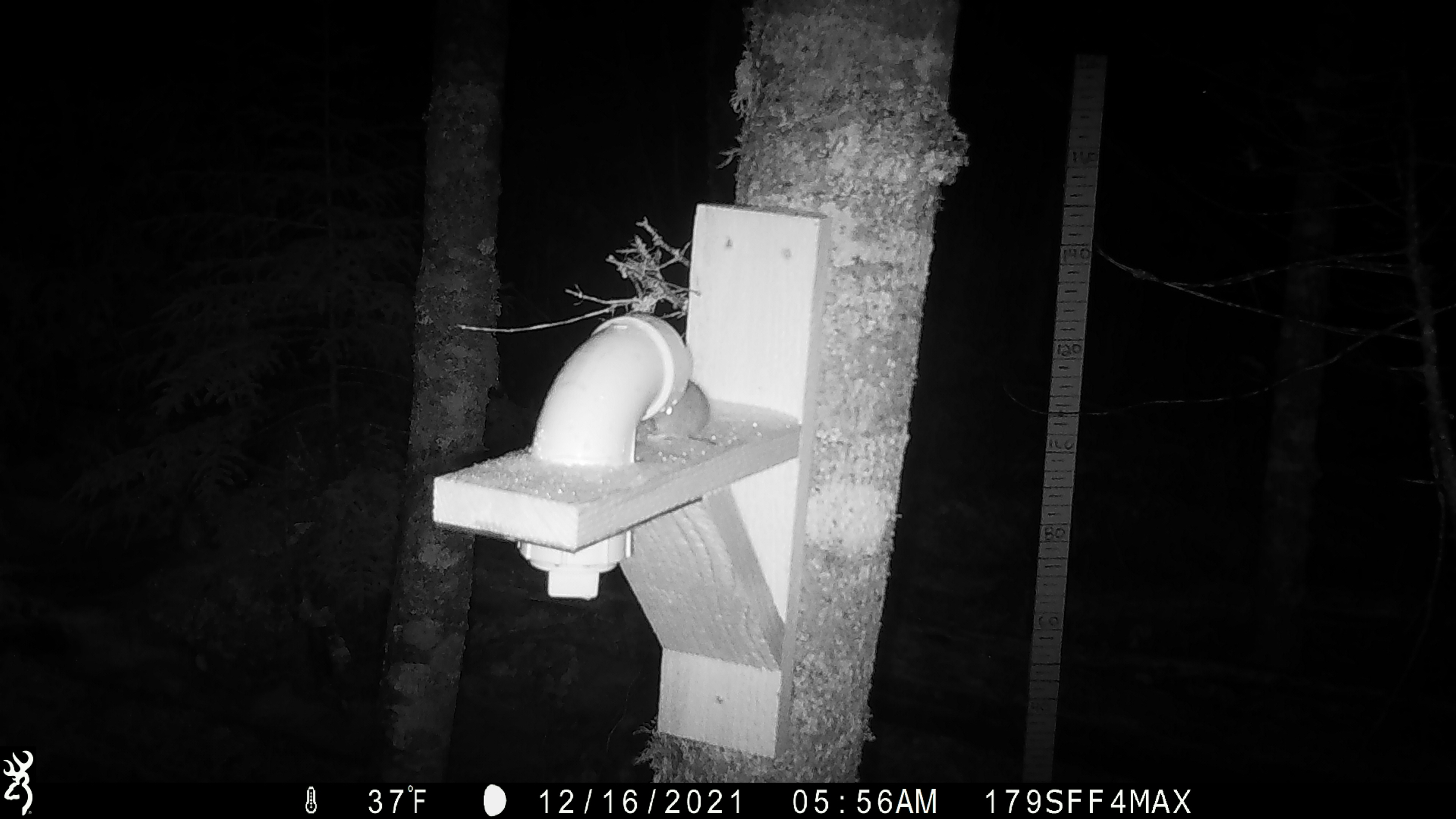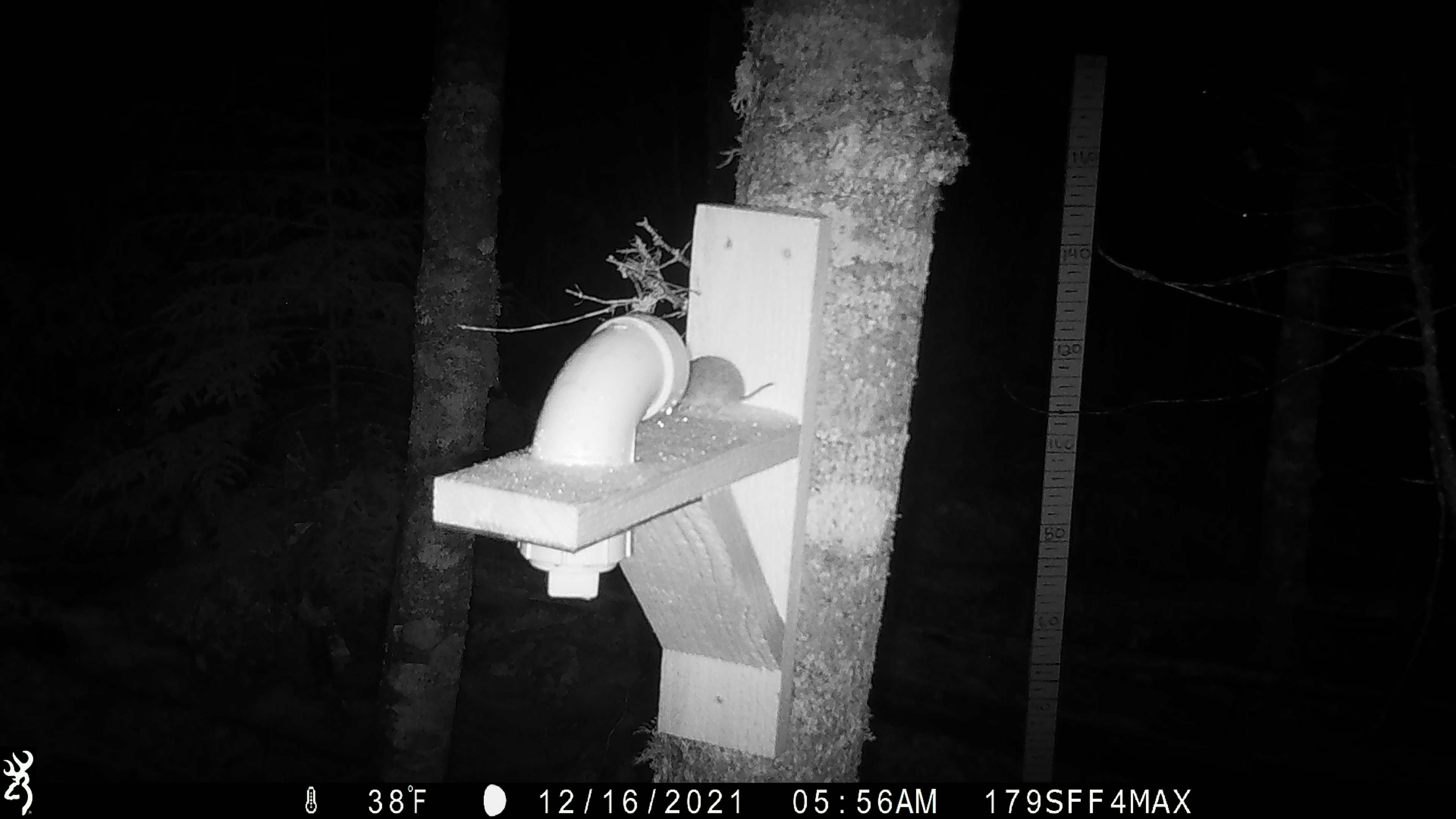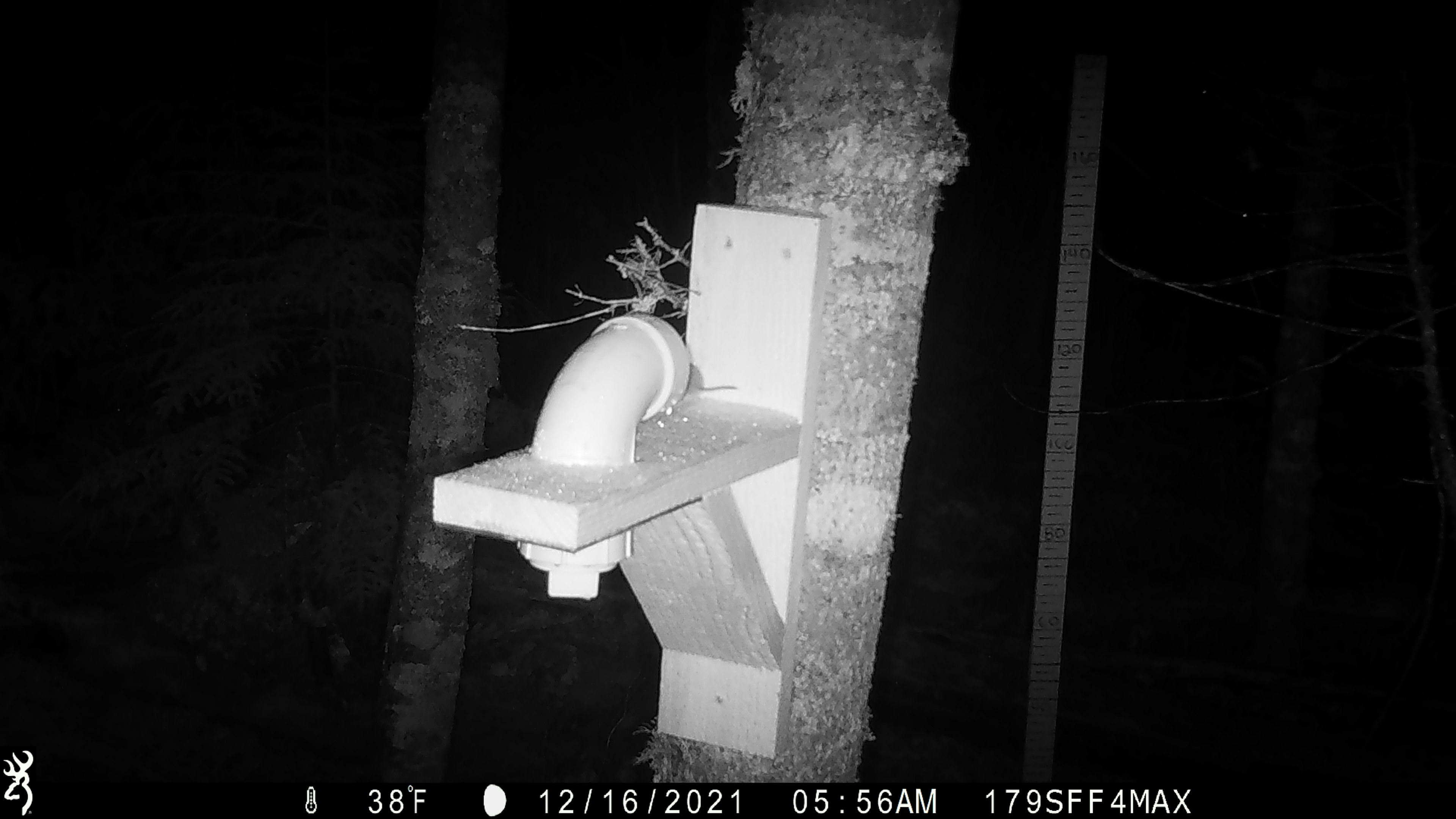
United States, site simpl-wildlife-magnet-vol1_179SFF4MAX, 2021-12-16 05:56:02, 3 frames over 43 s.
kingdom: Animalia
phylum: Chordata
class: Mammalia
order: Rodentia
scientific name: Rodentia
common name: mouse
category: mouse sp.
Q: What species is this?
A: Mouse sp. (mouse) (Rodentia).